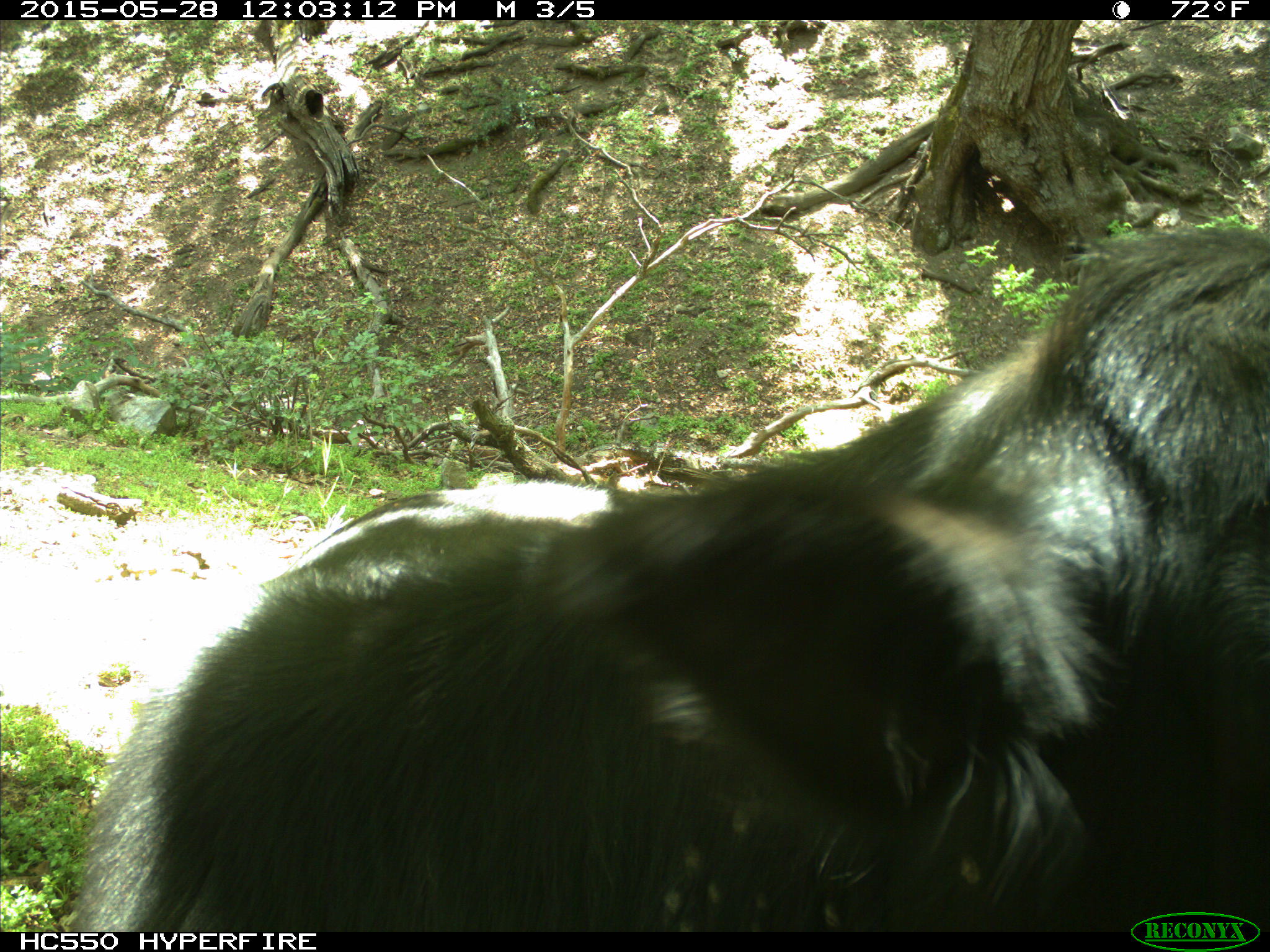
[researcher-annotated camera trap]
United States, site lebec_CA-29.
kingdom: Animalia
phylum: Chordata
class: Mammalia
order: Artiodactyla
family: Bovidae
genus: Bos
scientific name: Bos taurus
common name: domestic cow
Bos taurus (domestic cow).